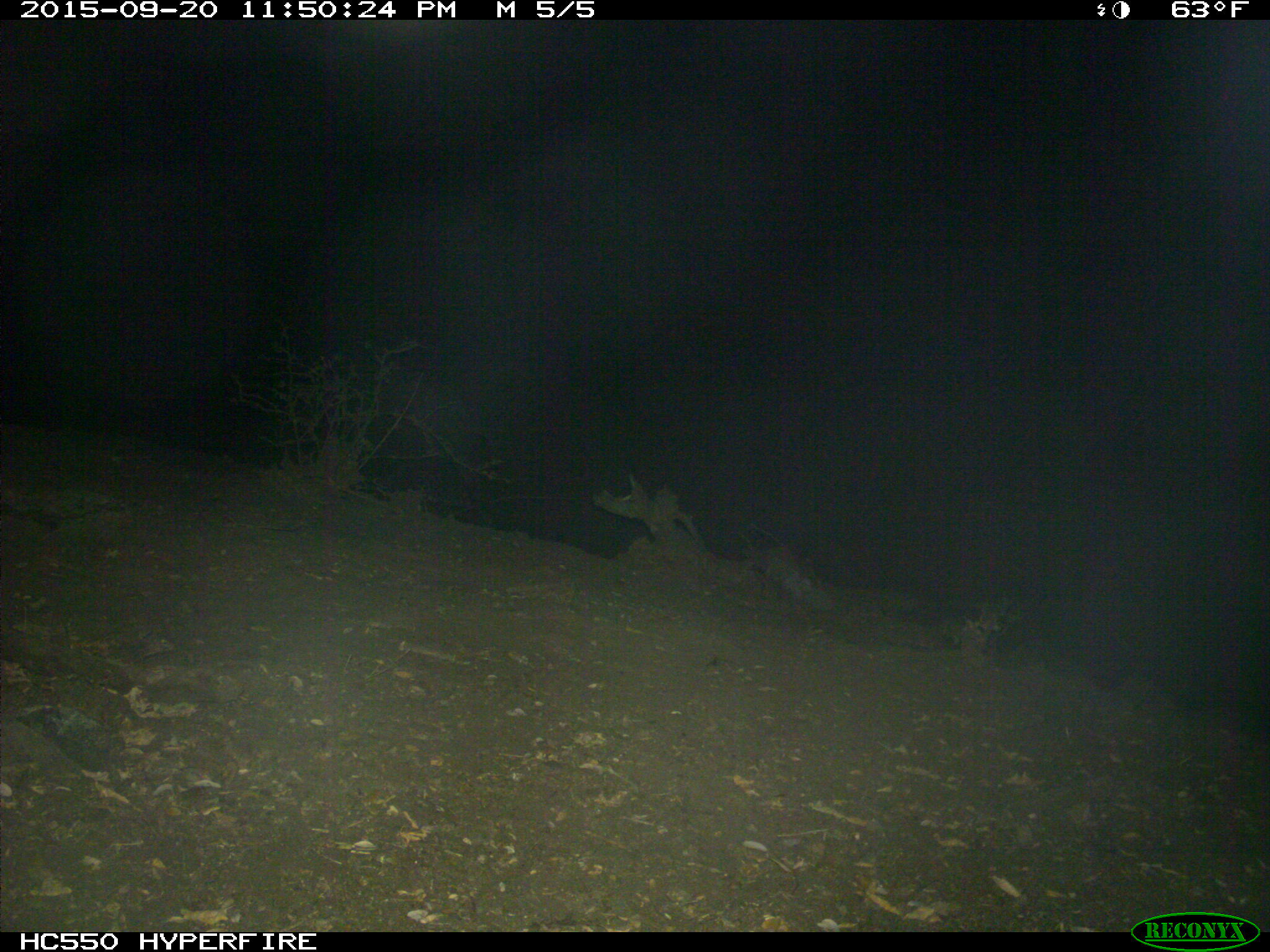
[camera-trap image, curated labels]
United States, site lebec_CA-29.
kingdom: Animalia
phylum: Chordata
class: Mammalia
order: Artiodactyla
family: Suidae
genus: Sus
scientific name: Sus scrofa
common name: wild boar